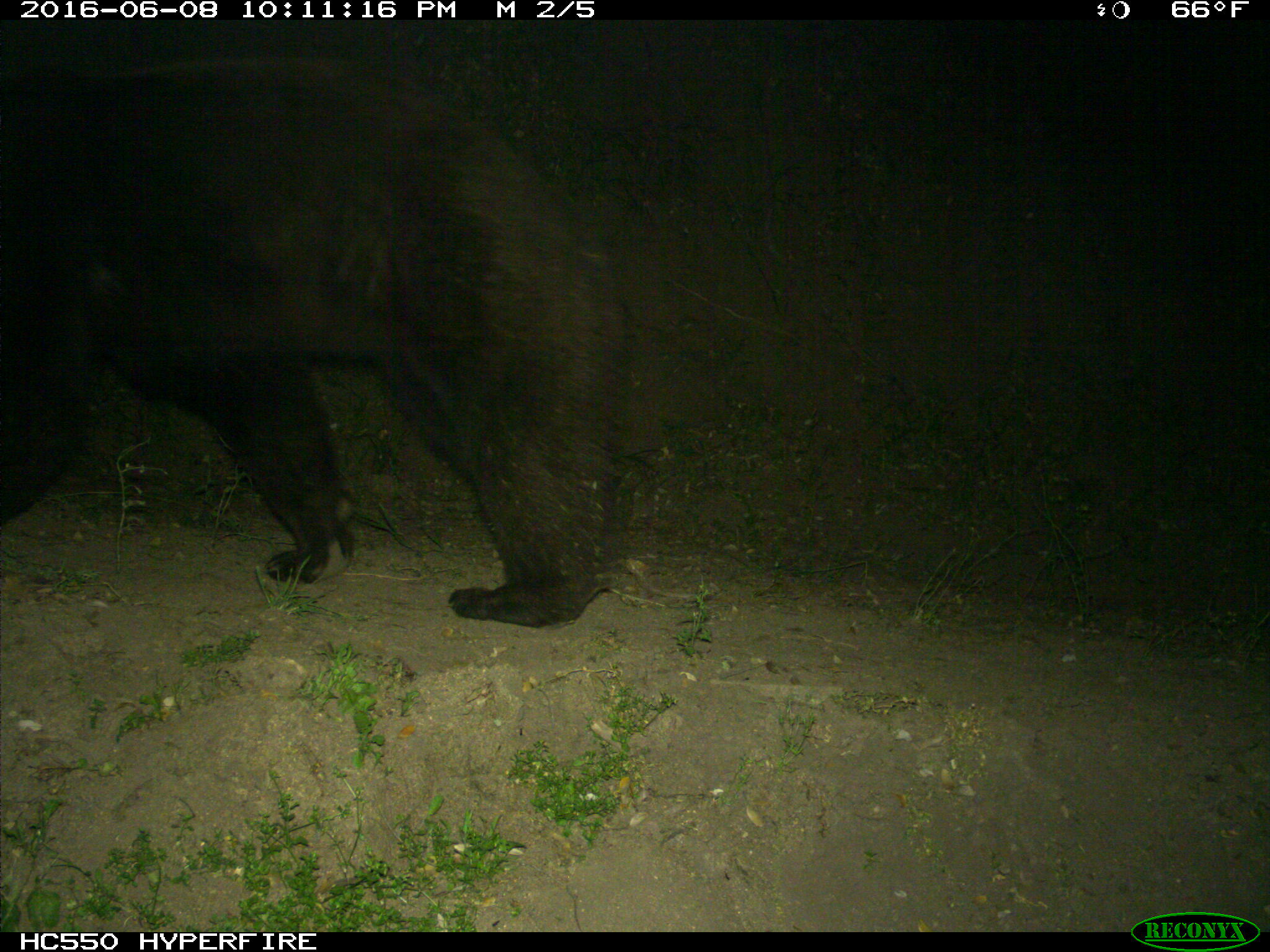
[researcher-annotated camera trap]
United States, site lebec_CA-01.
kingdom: Animalia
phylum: Chordata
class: Mammalia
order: Carnivora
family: Ursidae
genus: Ursus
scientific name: Ursus americanus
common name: american black bear